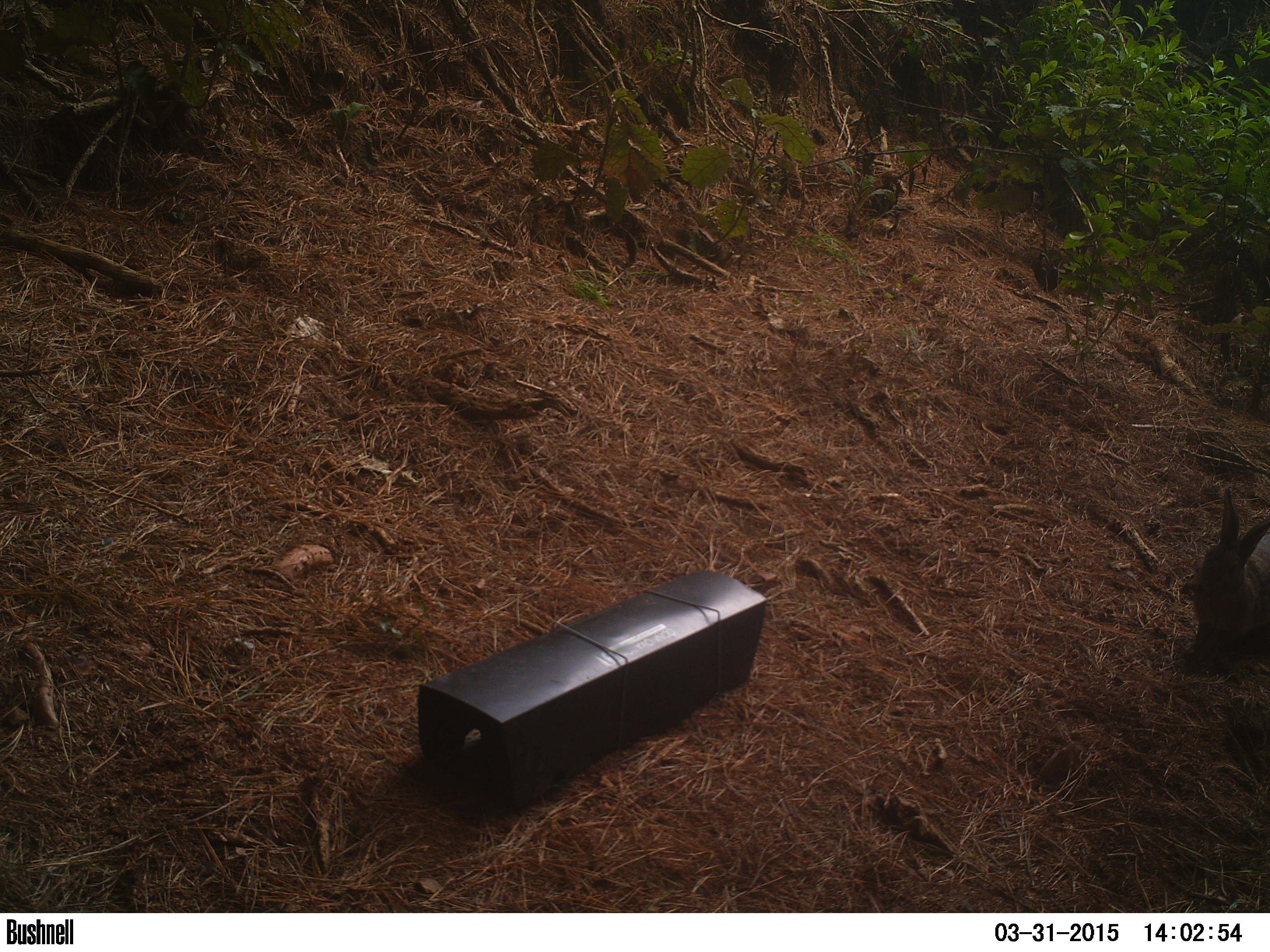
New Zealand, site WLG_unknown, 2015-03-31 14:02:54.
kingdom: Animalia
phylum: Chordata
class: Mammalia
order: Lagomorpha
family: Leporidae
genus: Oryctolagus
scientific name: Oryctolagus cuniculus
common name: european rabbit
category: rabbit